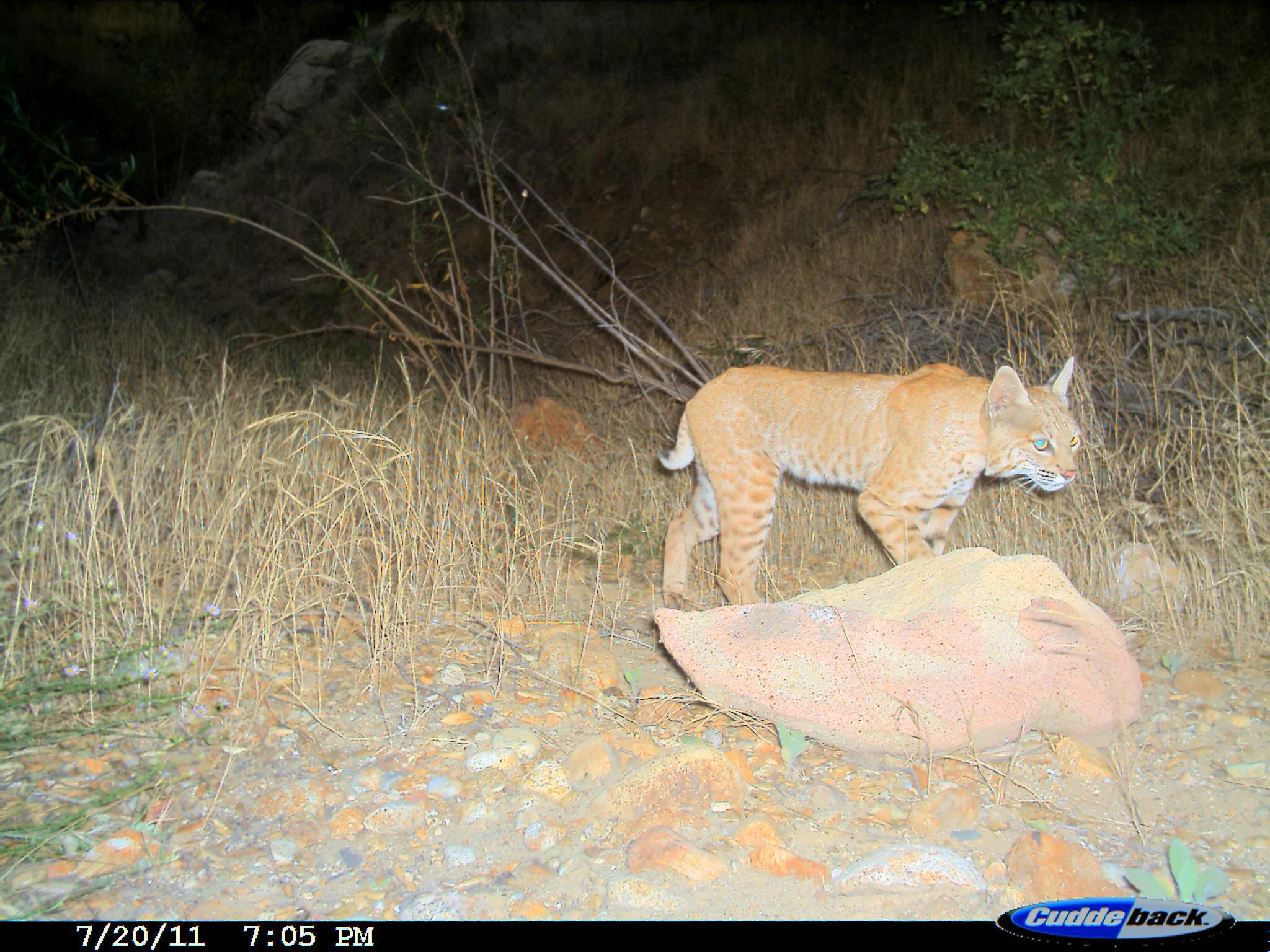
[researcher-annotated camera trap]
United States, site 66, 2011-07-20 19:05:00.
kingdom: Animalia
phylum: Chordata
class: Mammalia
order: Carnivora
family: Felidae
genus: Lynx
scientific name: Lynx rufus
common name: bobcat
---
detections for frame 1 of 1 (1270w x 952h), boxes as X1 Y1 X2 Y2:
bobcat: 656 354 1081 633